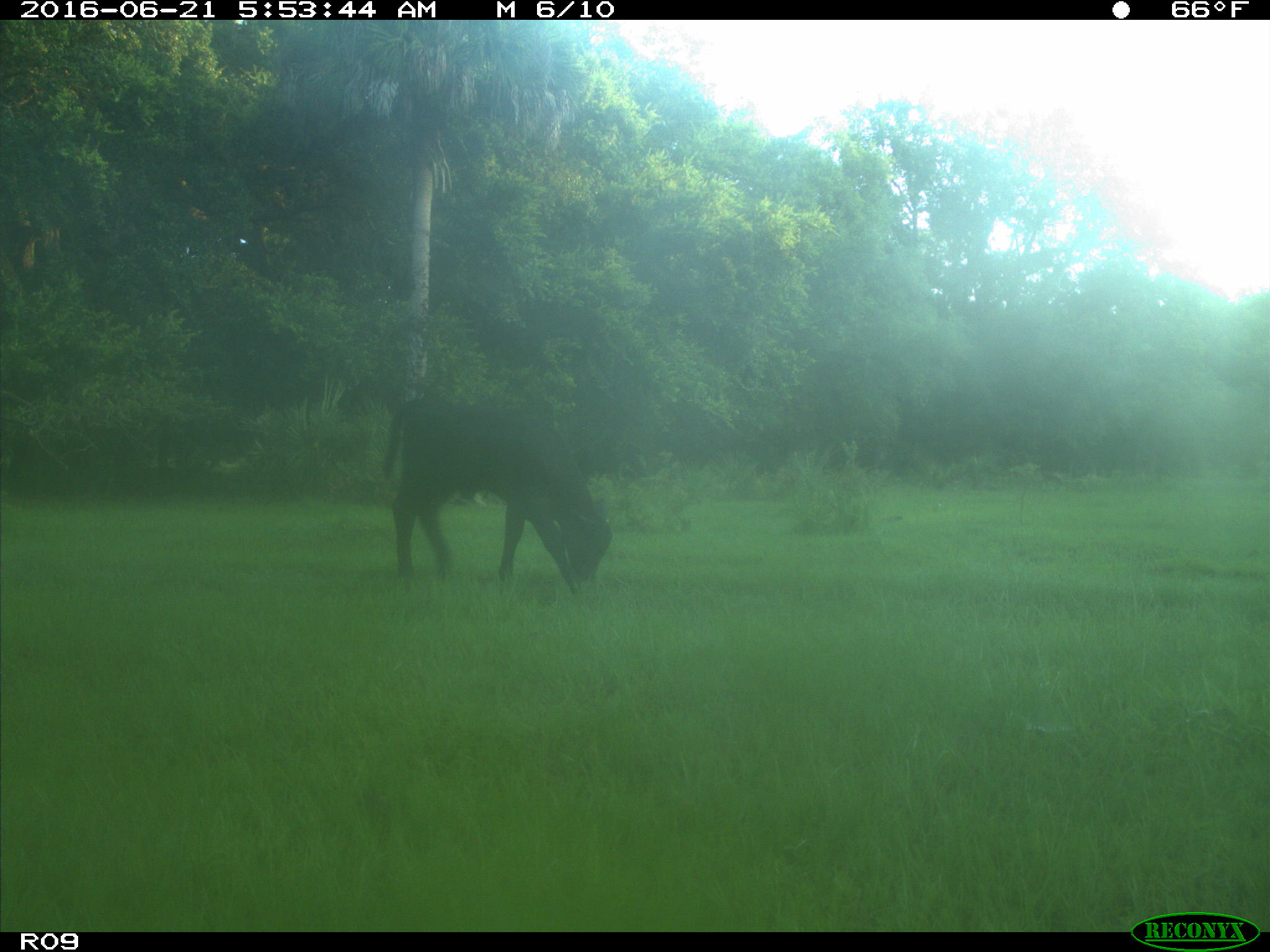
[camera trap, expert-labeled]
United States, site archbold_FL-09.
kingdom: Animalia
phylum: Chordata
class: Mammalia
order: Artiodactyla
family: Bovidae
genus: Bos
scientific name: Bos taurus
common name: domestic cow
Bos taurus (domestic cow).